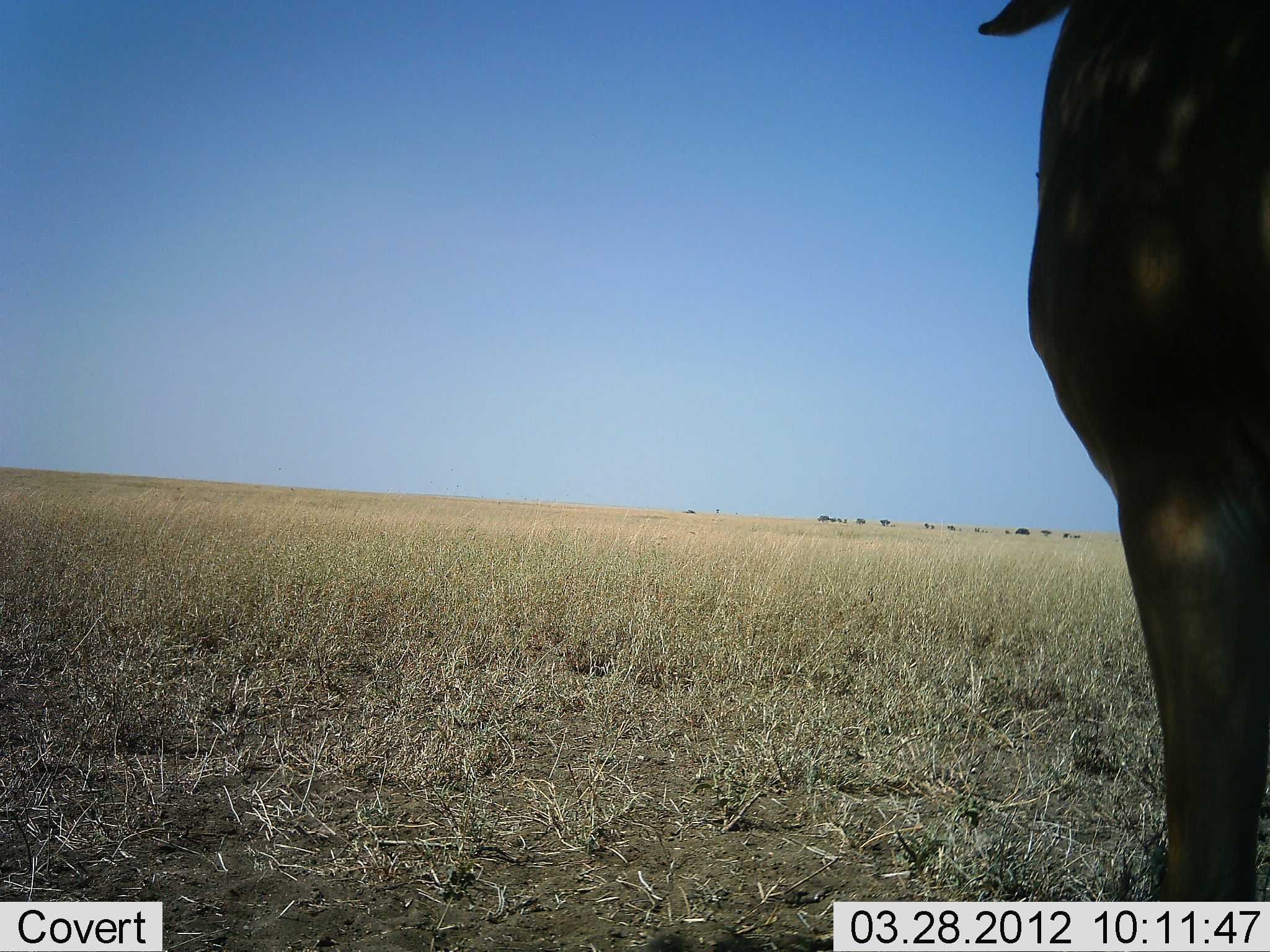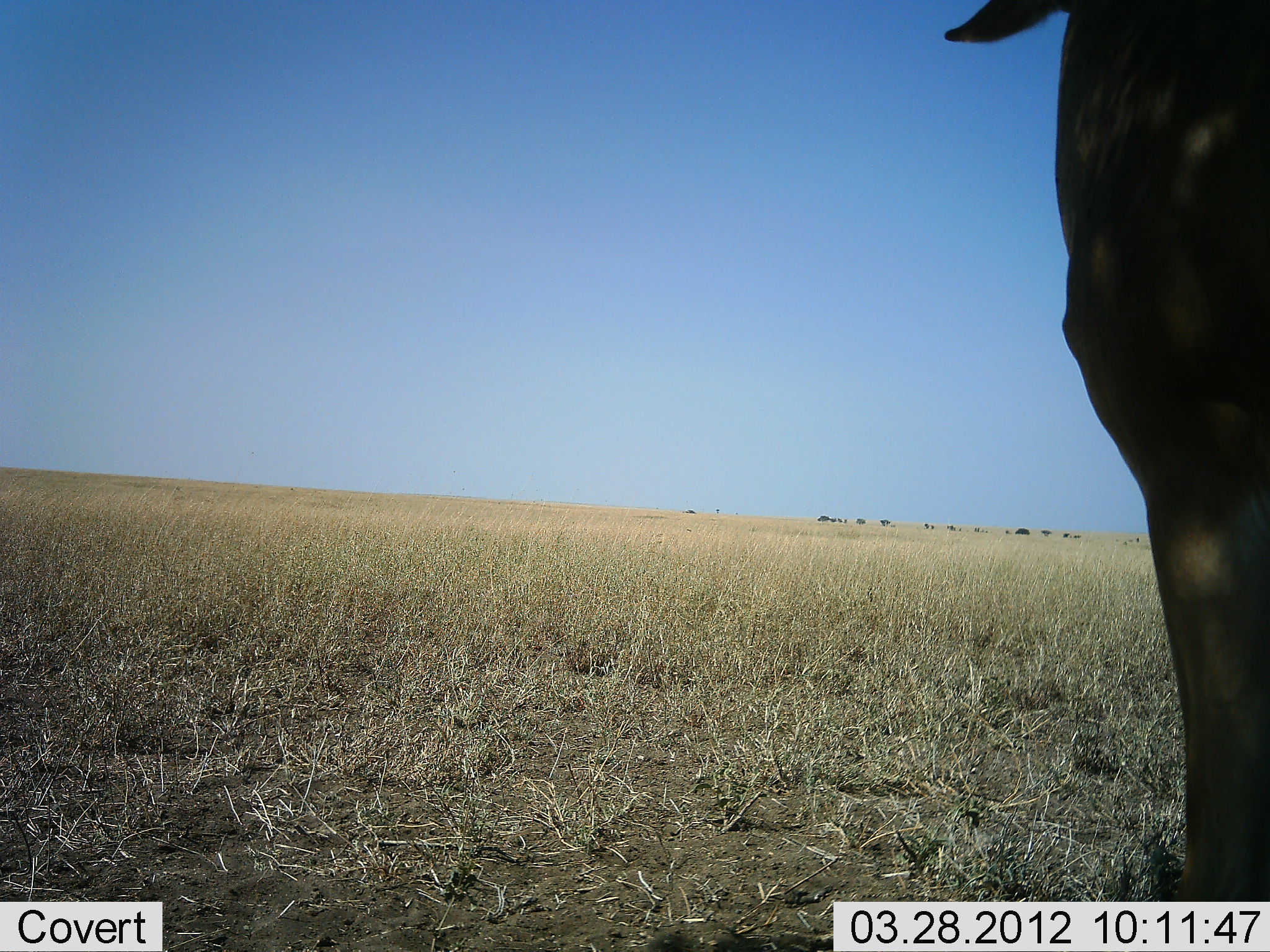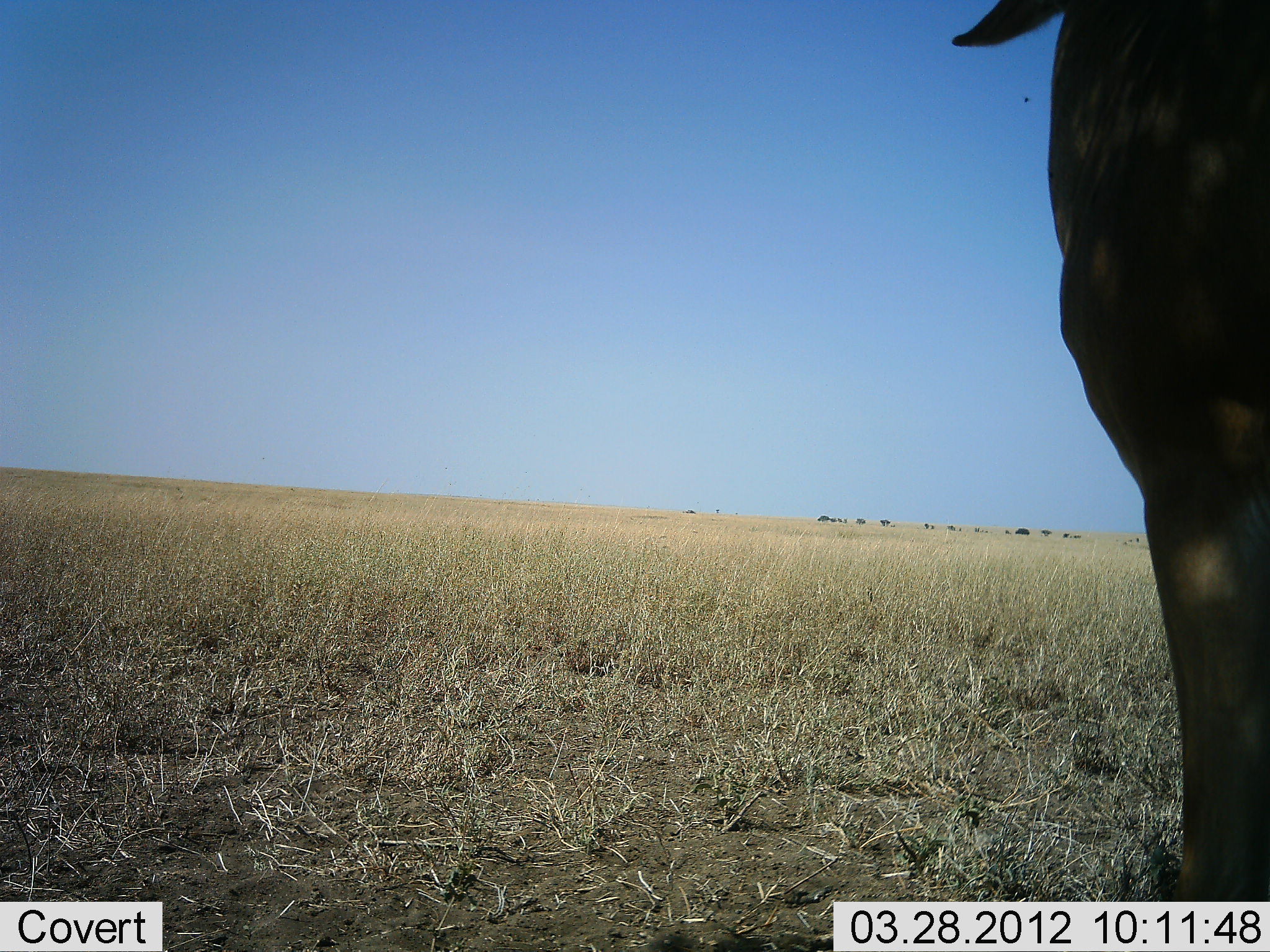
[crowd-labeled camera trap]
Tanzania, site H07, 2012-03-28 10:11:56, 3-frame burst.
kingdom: Animalia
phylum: Chordata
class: Mammalia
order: Artiodactyla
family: Bovidae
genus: Alcelaphus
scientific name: Alcelaphus buselaphus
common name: hartebeest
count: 1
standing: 92%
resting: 8%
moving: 0%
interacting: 0%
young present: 0%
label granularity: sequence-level